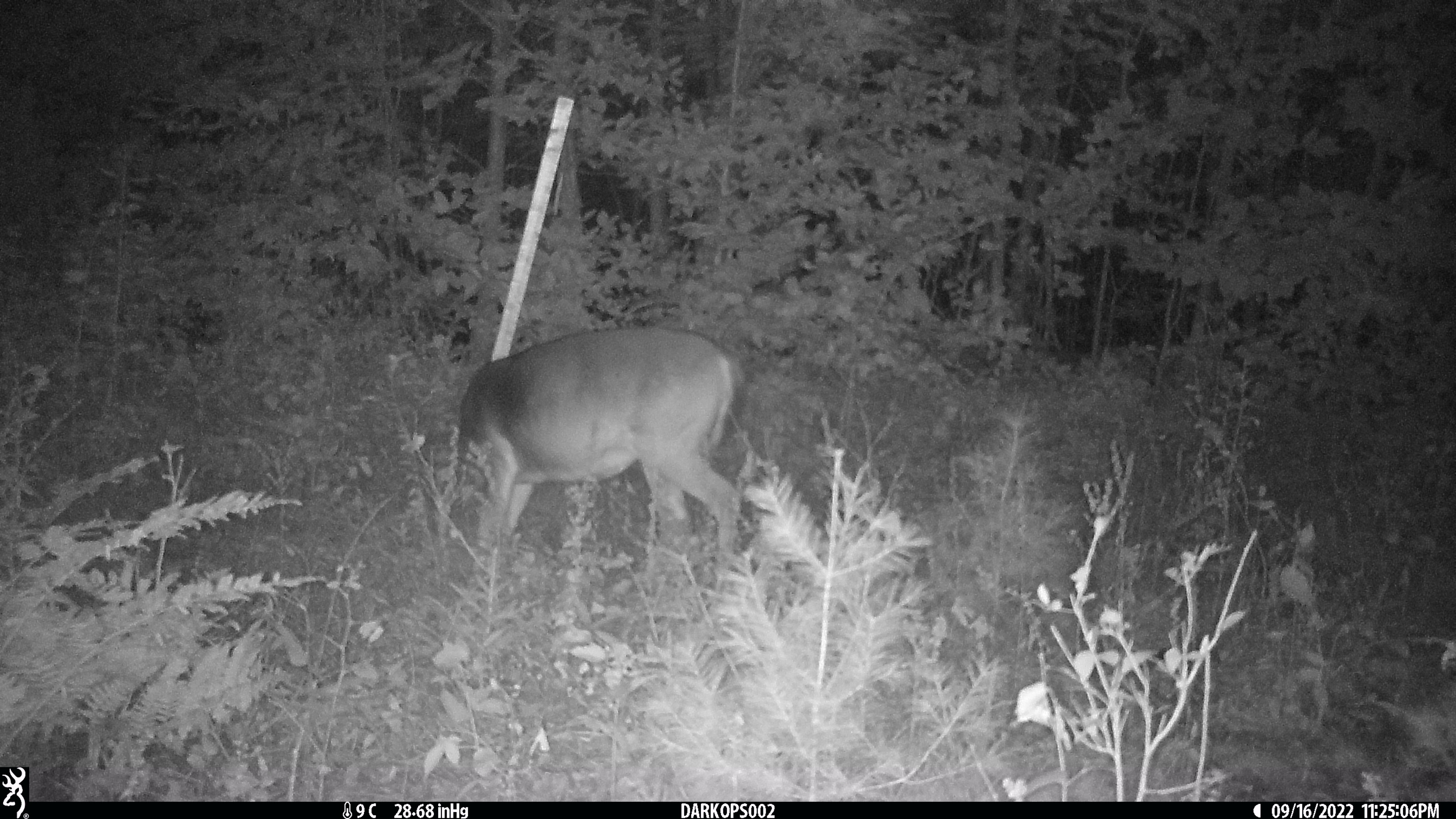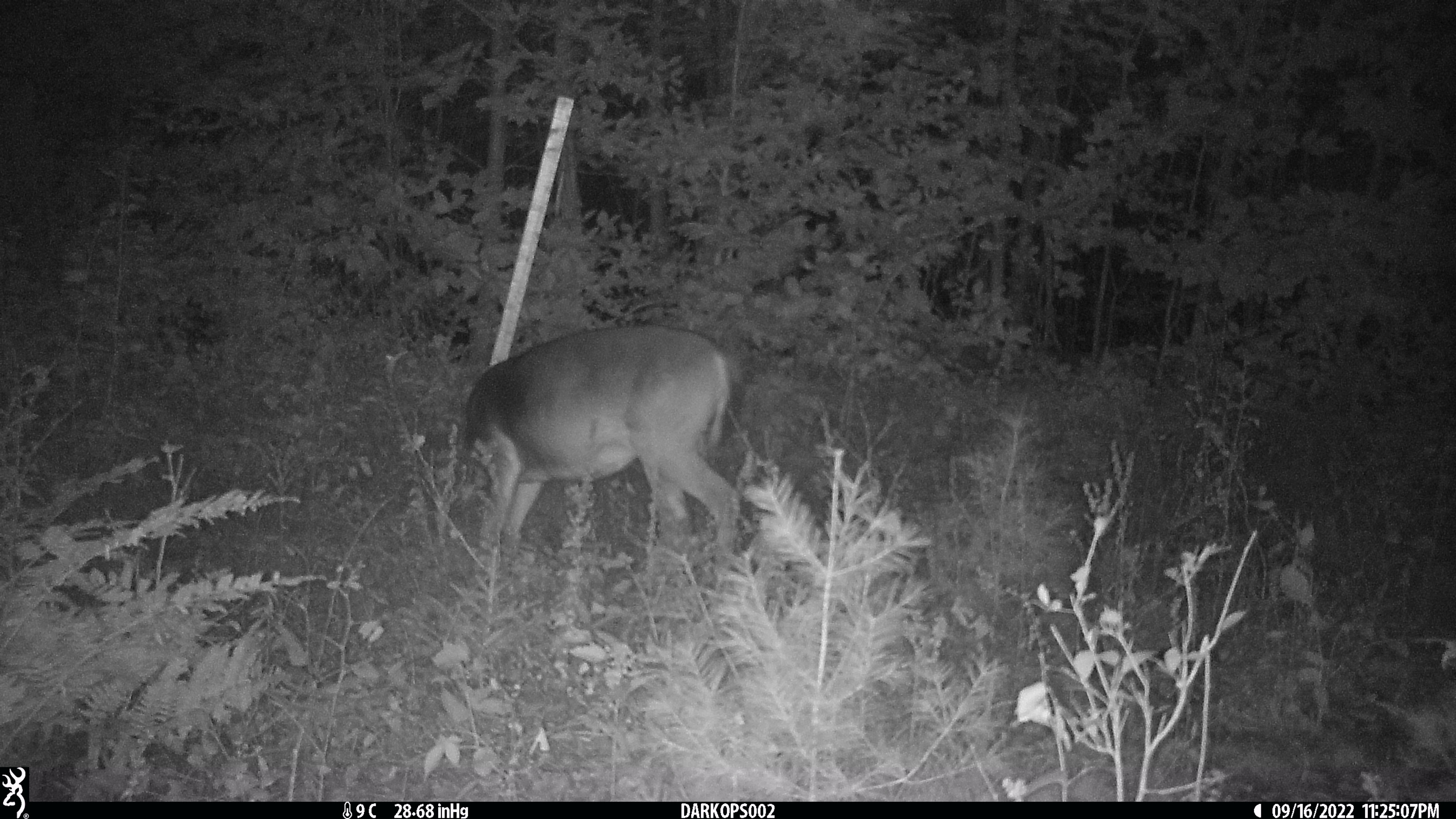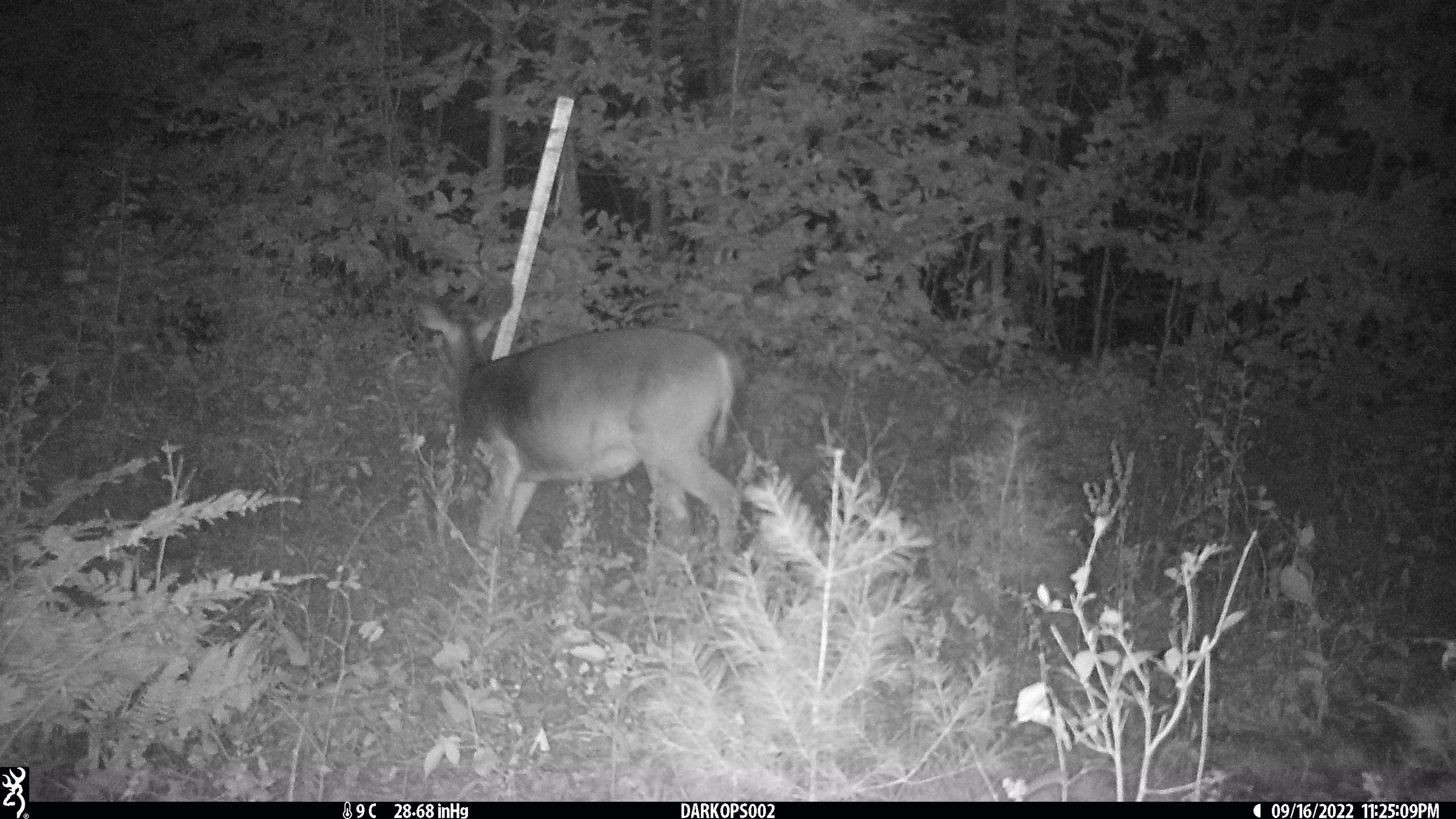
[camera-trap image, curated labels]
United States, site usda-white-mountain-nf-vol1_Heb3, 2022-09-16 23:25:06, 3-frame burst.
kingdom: Animalia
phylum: Chordata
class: Mammalia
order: Artiodactyla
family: Cervidae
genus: Odocoileus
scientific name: Odocoileus virginianus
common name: white-tailed deer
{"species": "white-tailed deer (Odocoileus virginianus)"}